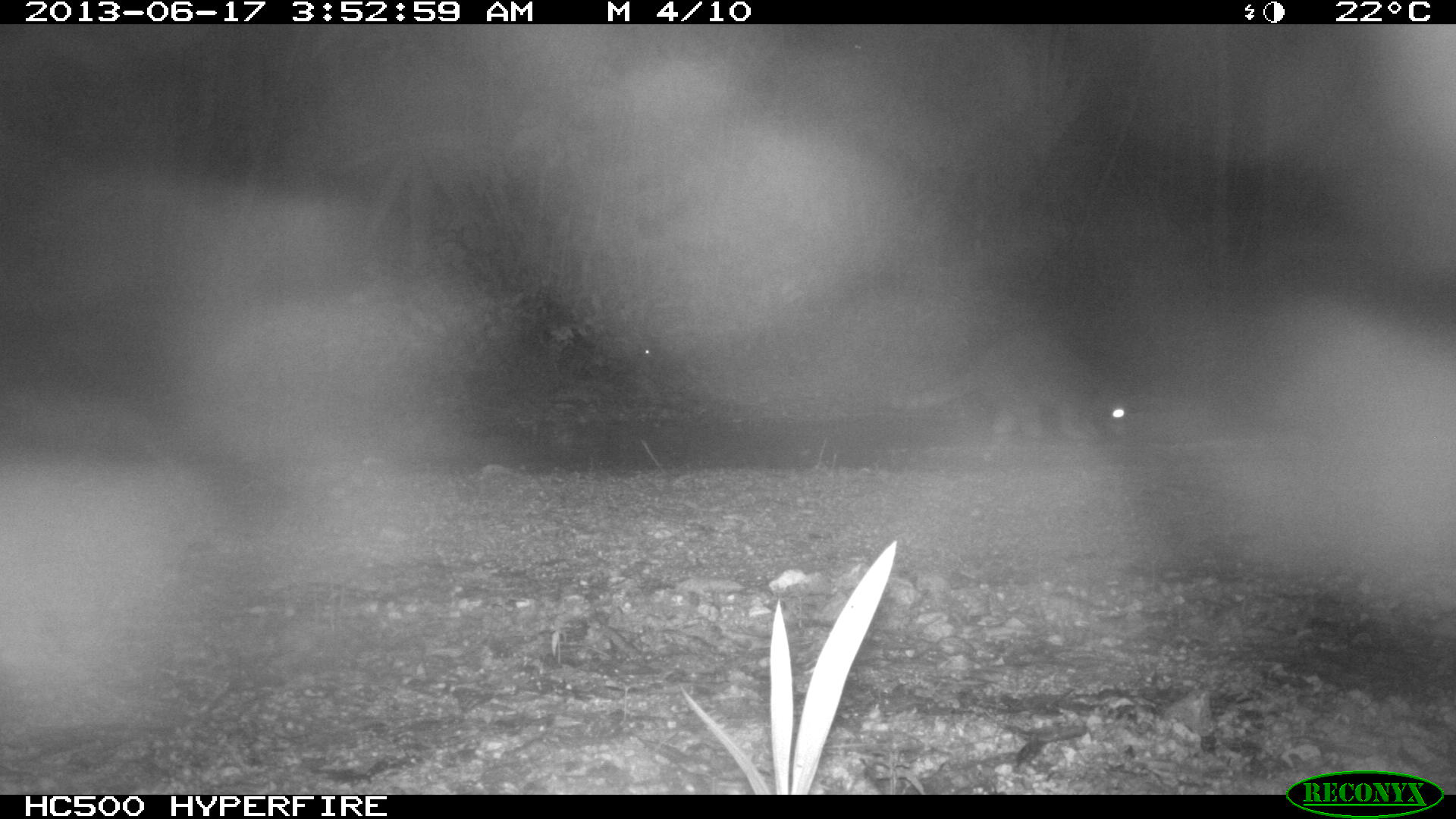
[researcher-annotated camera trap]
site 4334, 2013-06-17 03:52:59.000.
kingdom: Animalia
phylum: Chordata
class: Mammalia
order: Carnivora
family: Procyonidae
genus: Procyon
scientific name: Procyon lotor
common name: common raccoon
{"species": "Procyon lotor (common raccoon)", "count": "1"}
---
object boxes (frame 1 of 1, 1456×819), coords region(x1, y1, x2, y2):
procyon lotor: region(886, 329, 1136, 442)